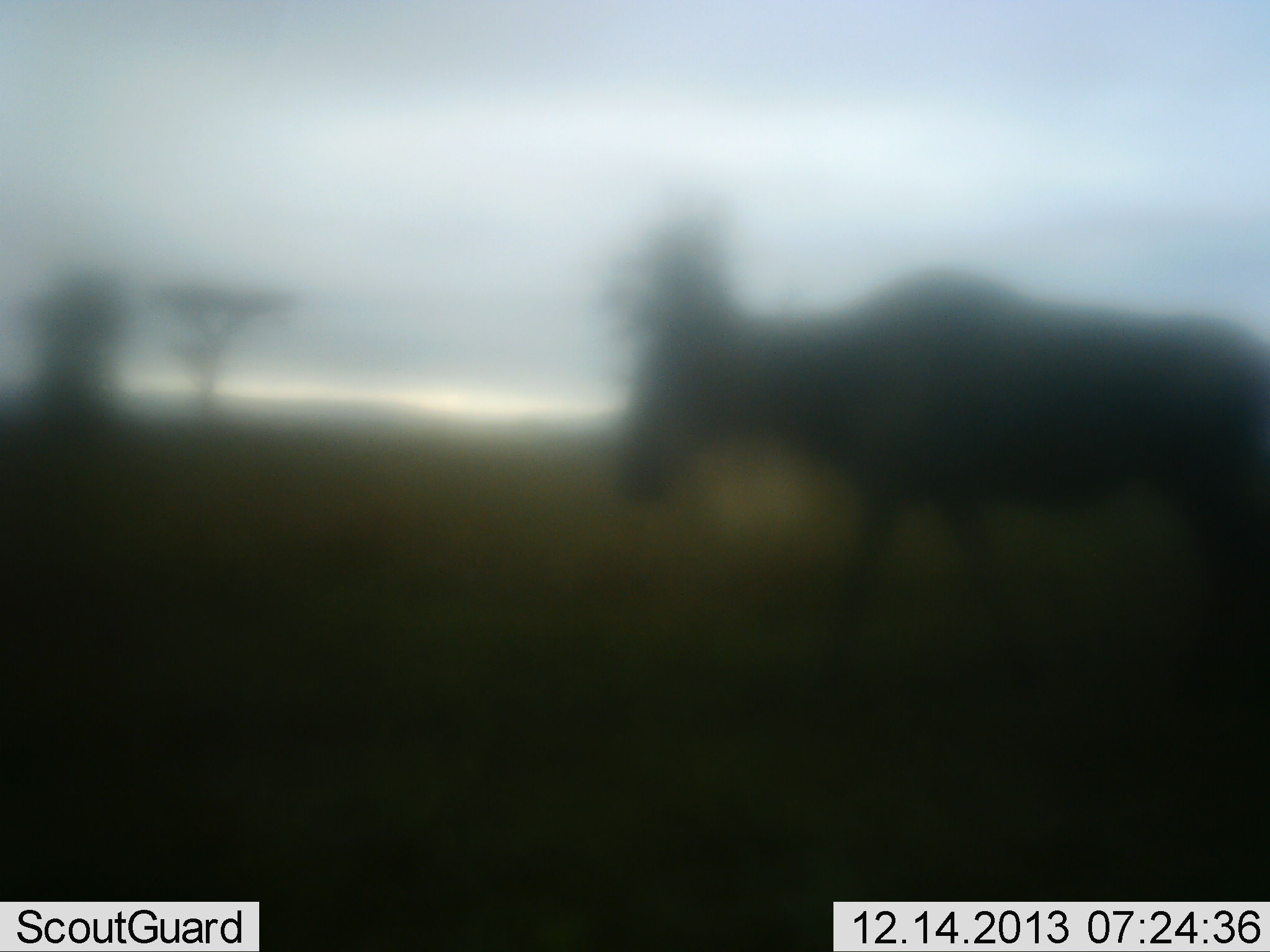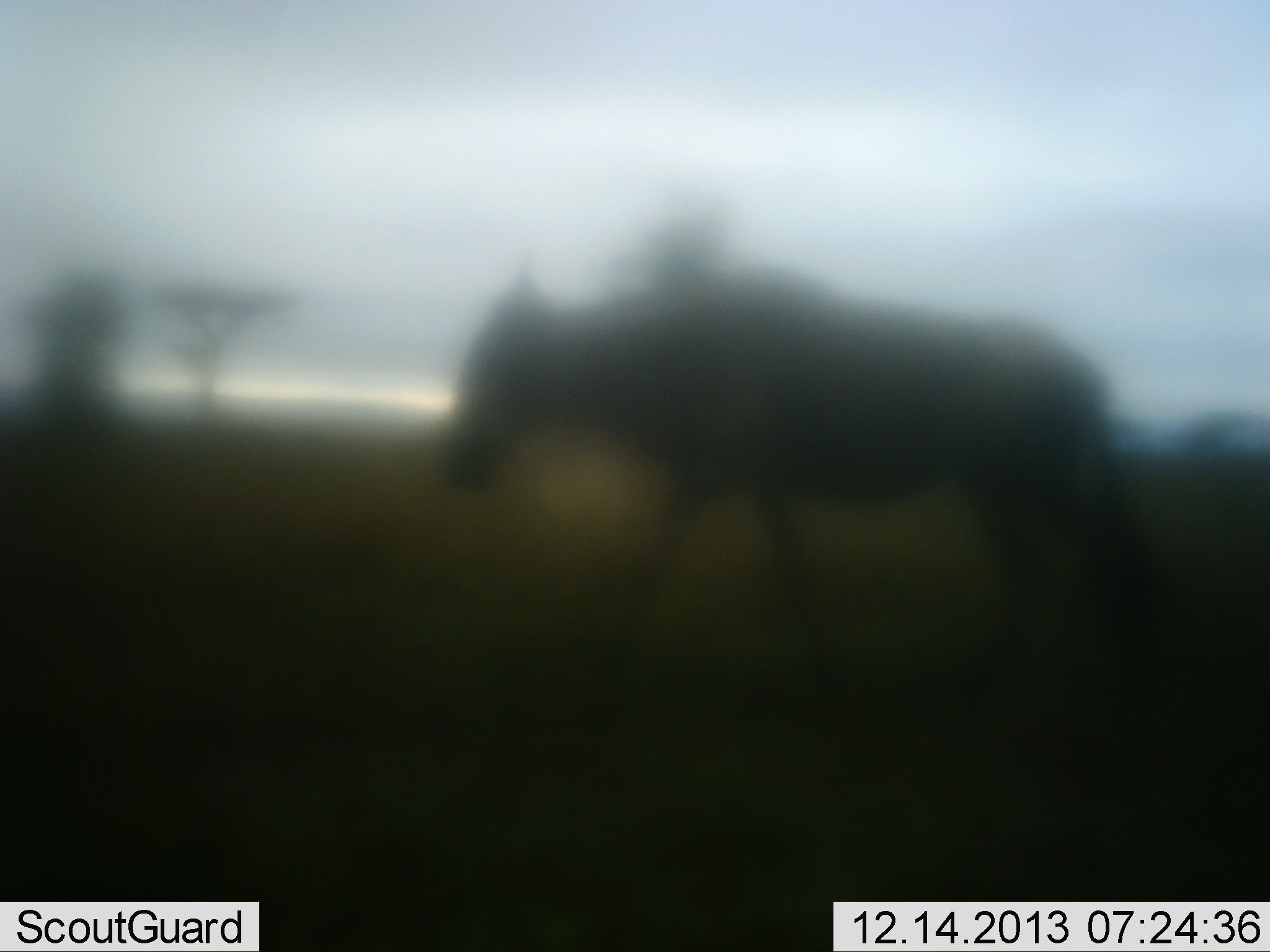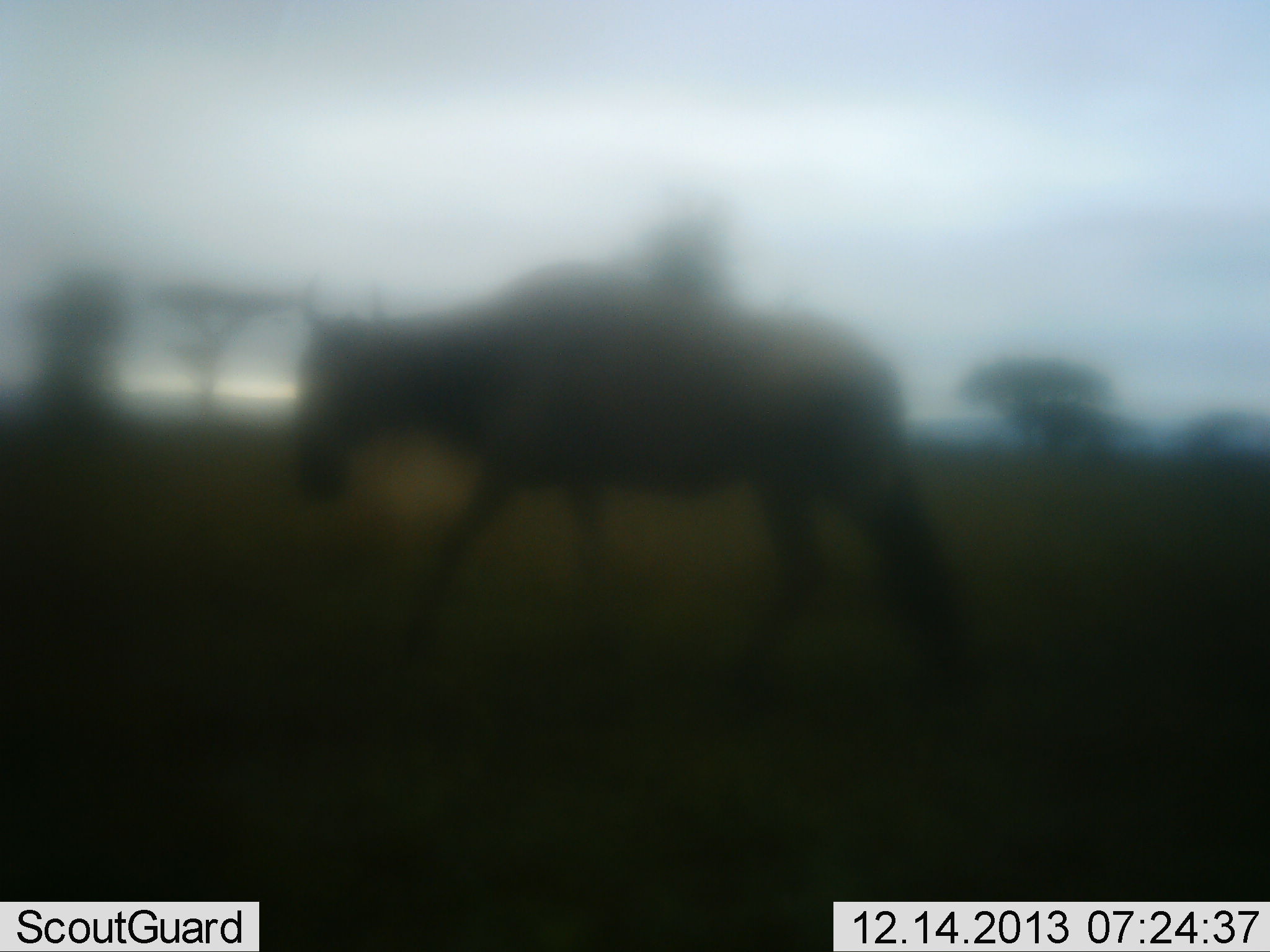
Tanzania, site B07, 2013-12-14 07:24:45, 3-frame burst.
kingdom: Animalia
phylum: Chordata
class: Mammalia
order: Artiodactyla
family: Bovidae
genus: Connochaetes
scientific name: Connochaetes taurinus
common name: blue wildebeest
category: wildebeest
Wildebeest (blue wildebeest) (Connochaetes taurinus), count 1. Behavior (volunteer vote fractions): standing 10%, resting 0%, moving 90%, interacting 0%. Young present (vote fraction): 0%. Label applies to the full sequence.